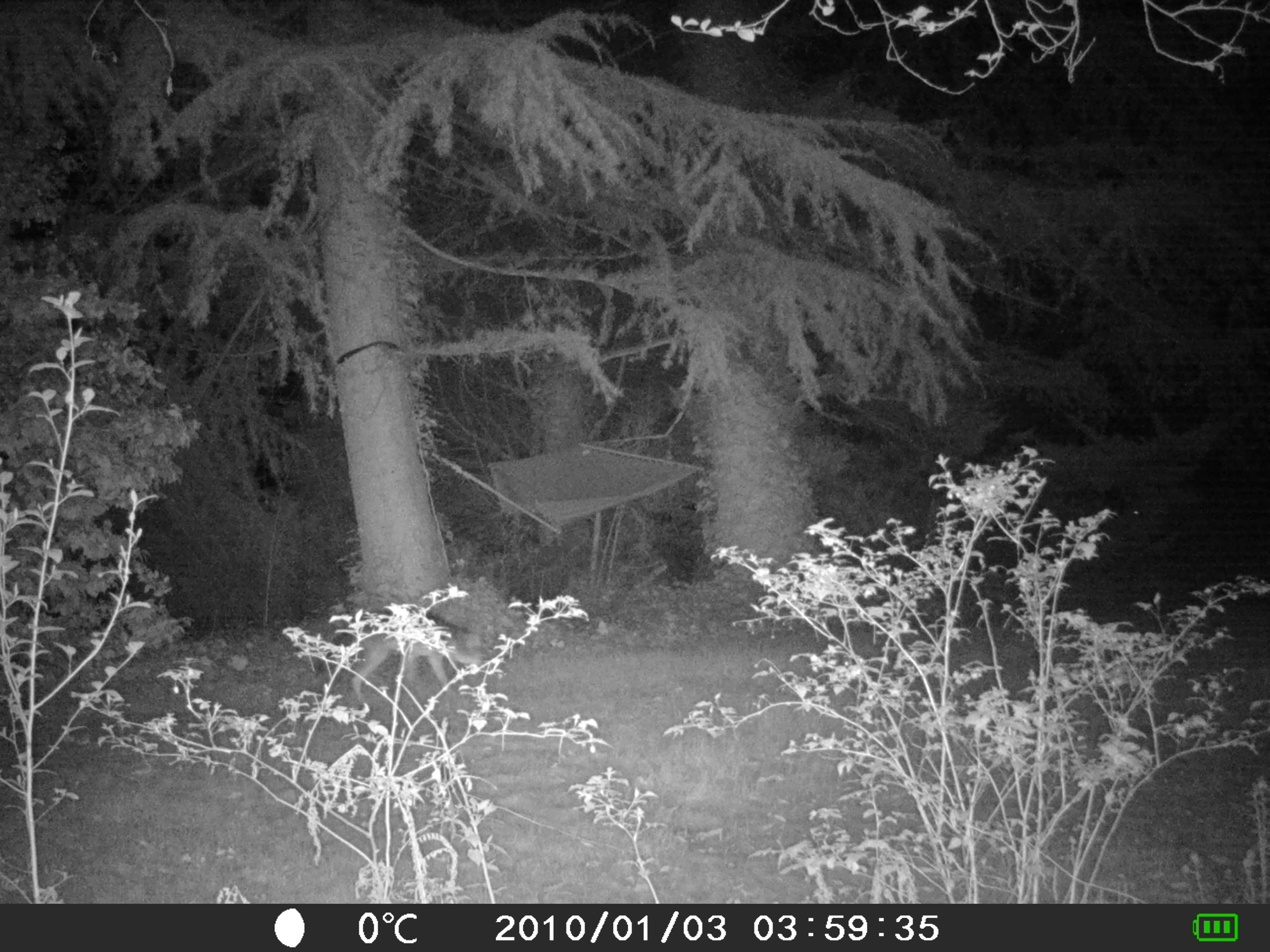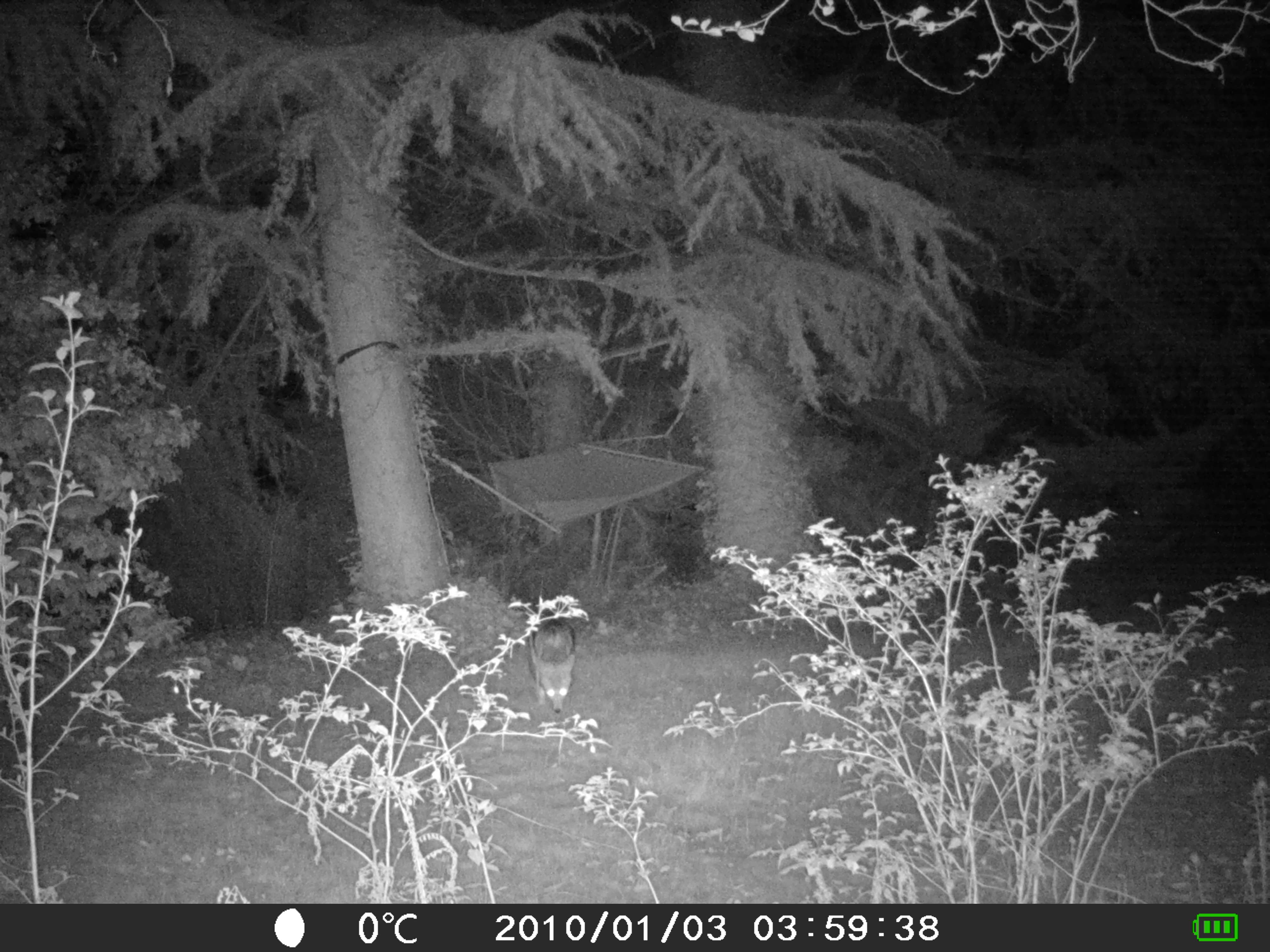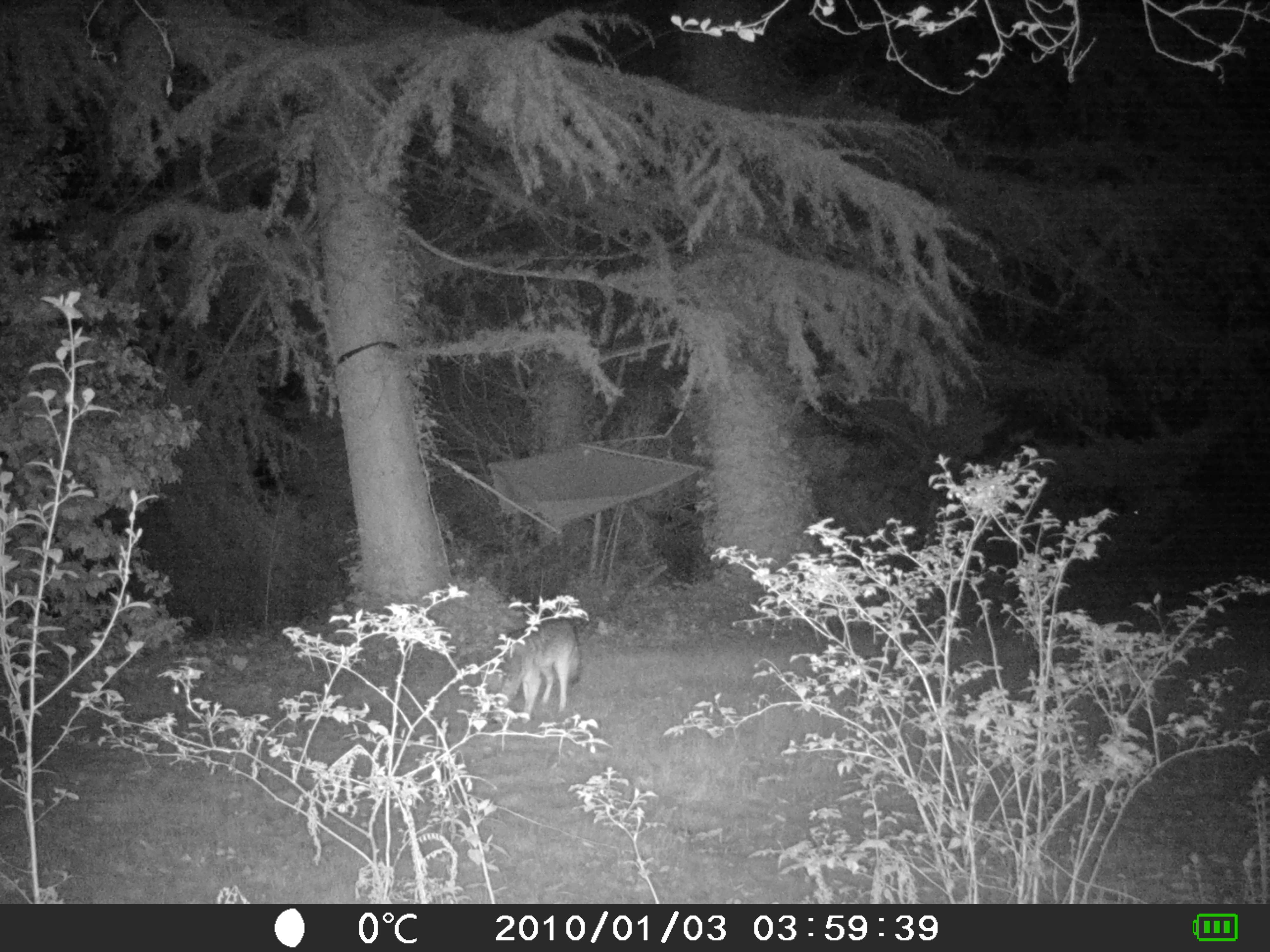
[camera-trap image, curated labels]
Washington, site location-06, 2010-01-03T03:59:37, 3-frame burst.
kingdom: Animalia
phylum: Chordata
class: Mammalia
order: Carnivora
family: Canidae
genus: Canis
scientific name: Canis latrans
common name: coyote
Coyote (Canis latrans).